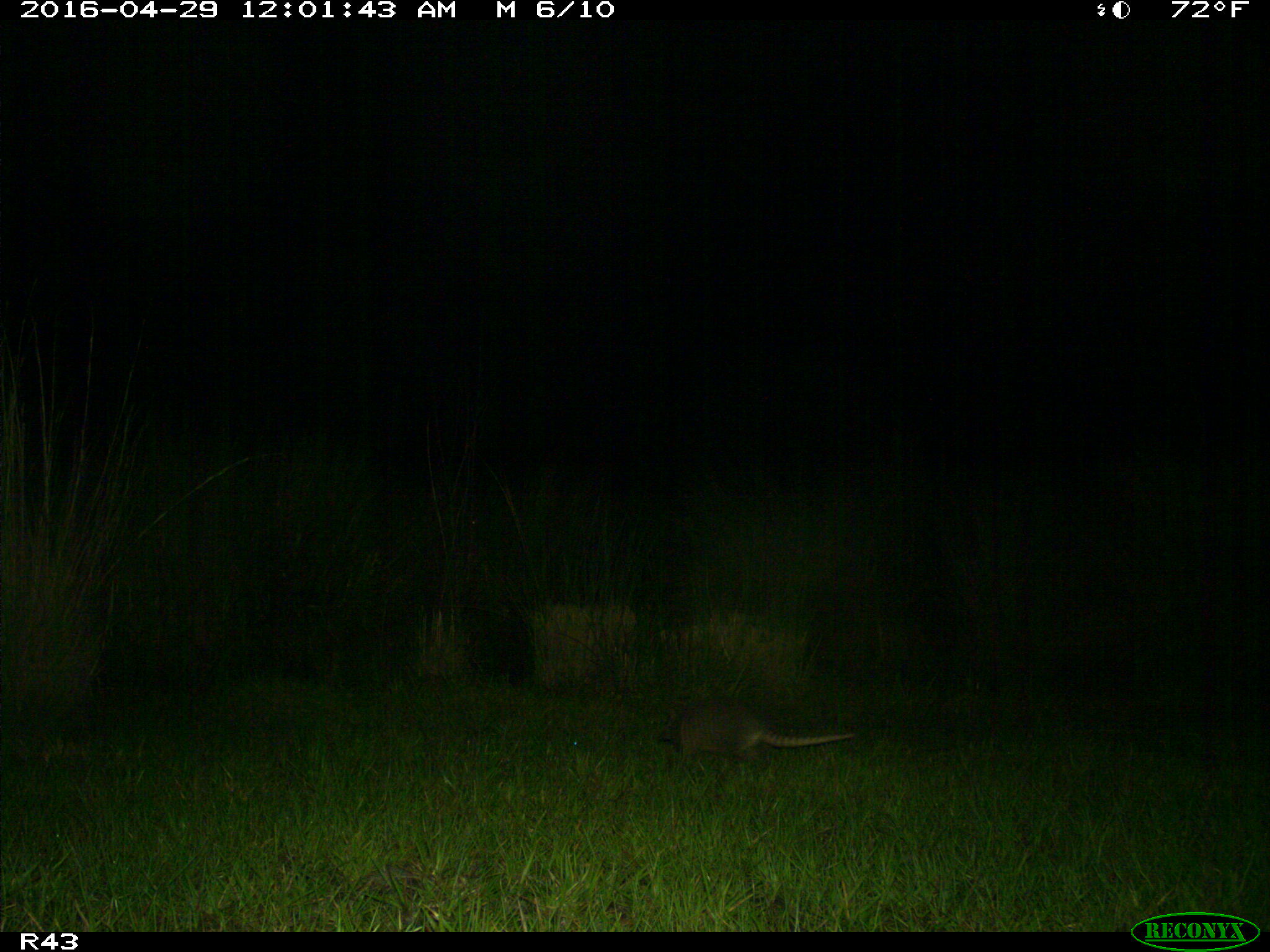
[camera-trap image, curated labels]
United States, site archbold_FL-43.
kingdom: Animalia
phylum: Chordata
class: Mammalia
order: Cingulata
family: Dasypodidae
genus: Dasypus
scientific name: Dasypus novemcinctus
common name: nine-banded armadillo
Dasypus novemcinctus (nine-banded armadillo).